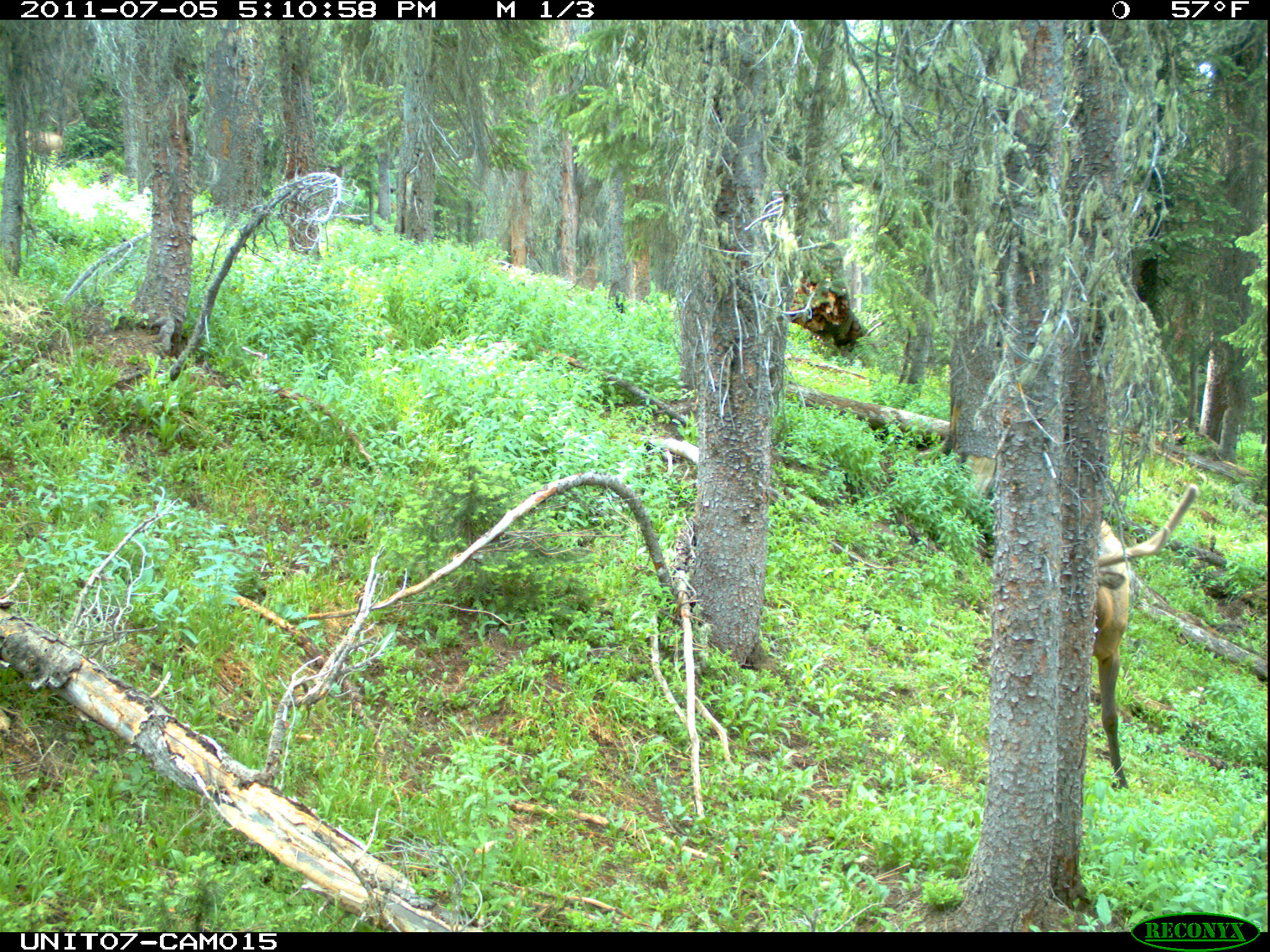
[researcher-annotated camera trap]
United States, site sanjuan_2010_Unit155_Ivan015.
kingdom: Animalia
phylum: Chordata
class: Mammalia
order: Artiodactyla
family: Cervidae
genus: Cervus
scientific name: Cervus elaphus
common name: red deer